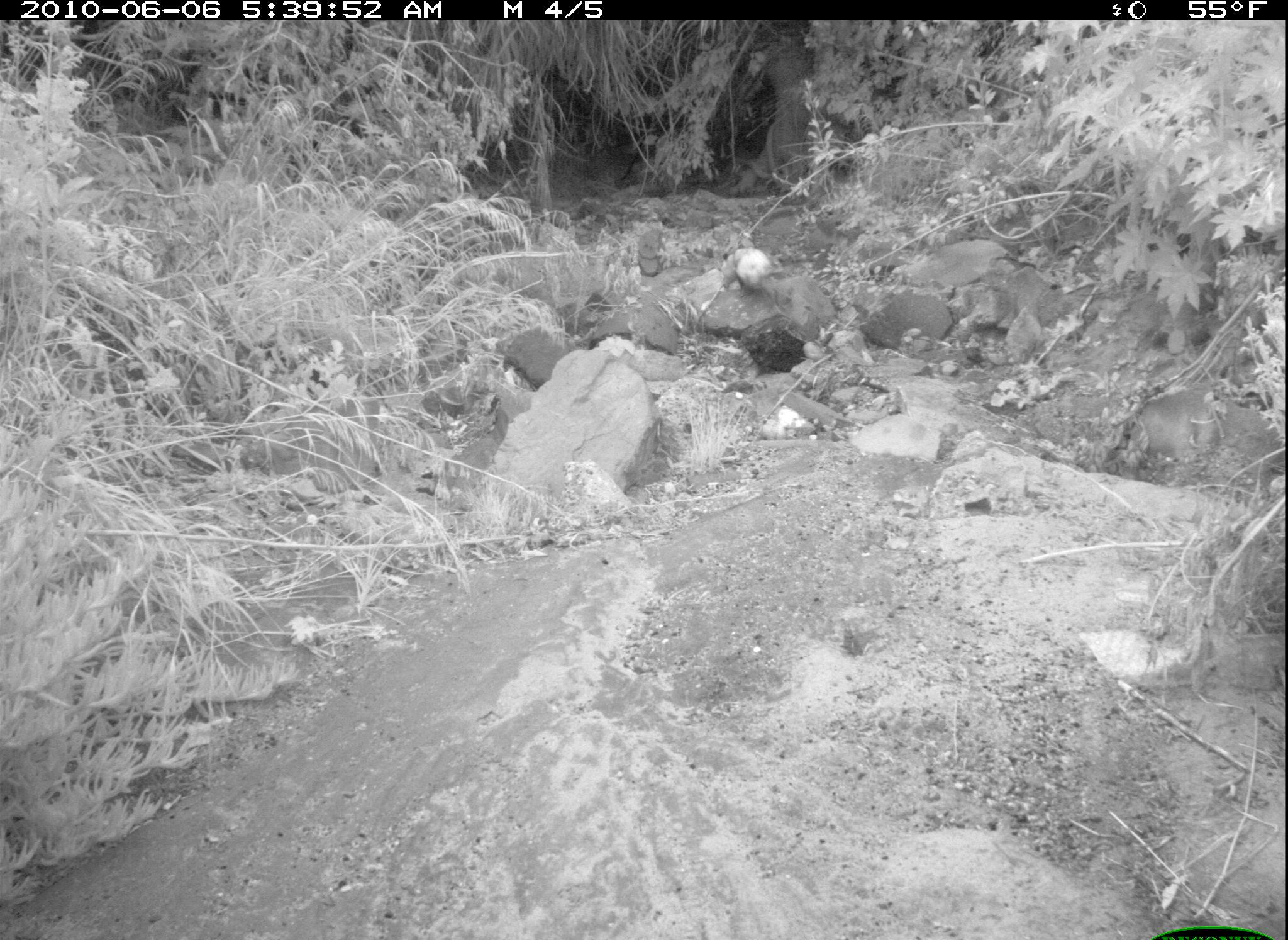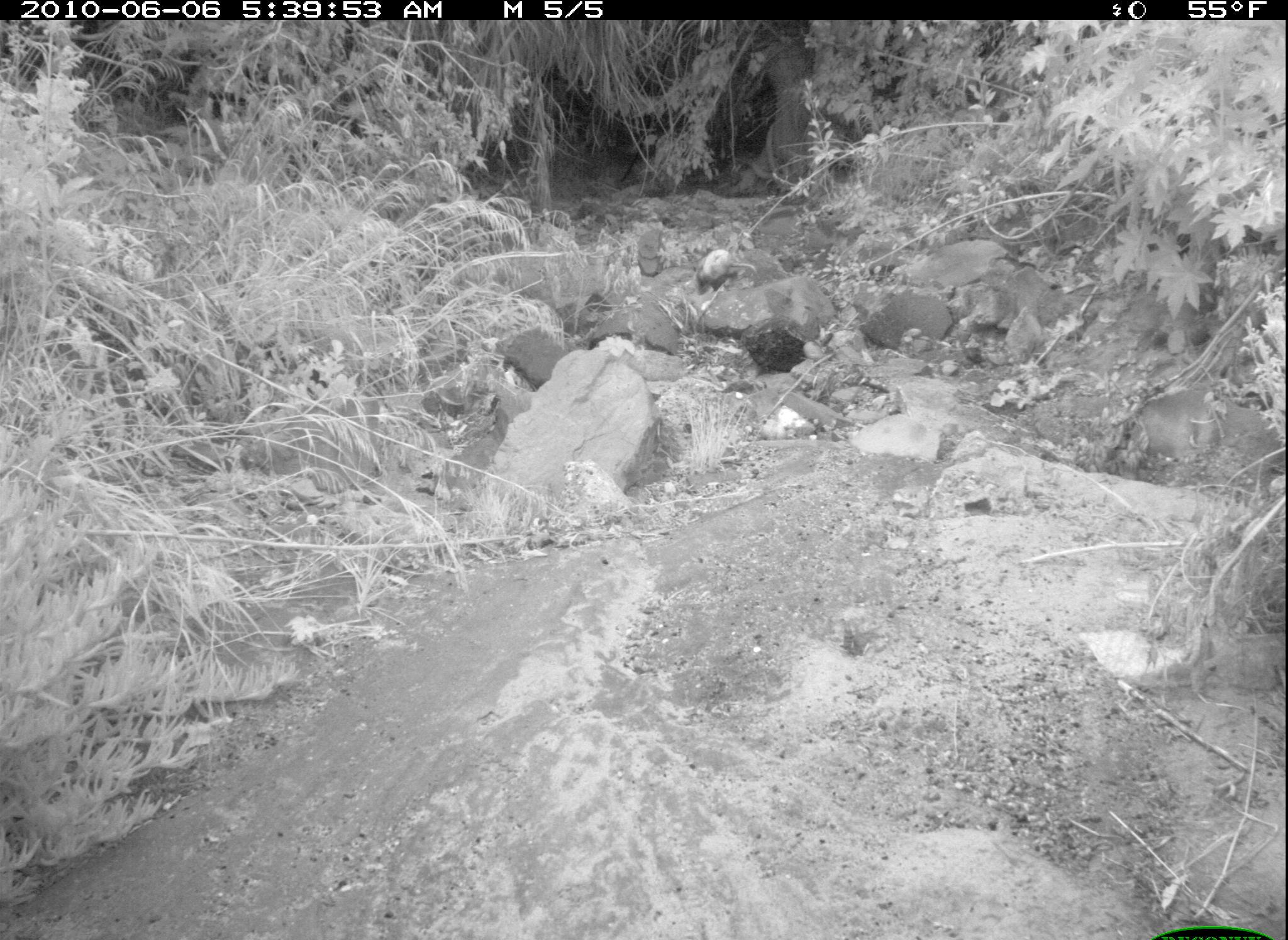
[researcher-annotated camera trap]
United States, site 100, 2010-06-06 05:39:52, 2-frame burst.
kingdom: Animalia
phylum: Chordata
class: Mammalia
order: Didelphimorphia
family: Didelphidae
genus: Didelphis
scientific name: Didelphis virginiana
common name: virginia opossum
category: opossum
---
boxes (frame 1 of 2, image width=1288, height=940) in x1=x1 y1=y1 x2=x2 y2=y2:
opossum: x1=710 y1=234 x2=779 y2=308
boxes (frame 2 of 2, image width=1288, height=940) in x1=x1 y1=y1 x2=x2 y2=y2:
opossum: x1=682 y1=246 x2=762 y2=286